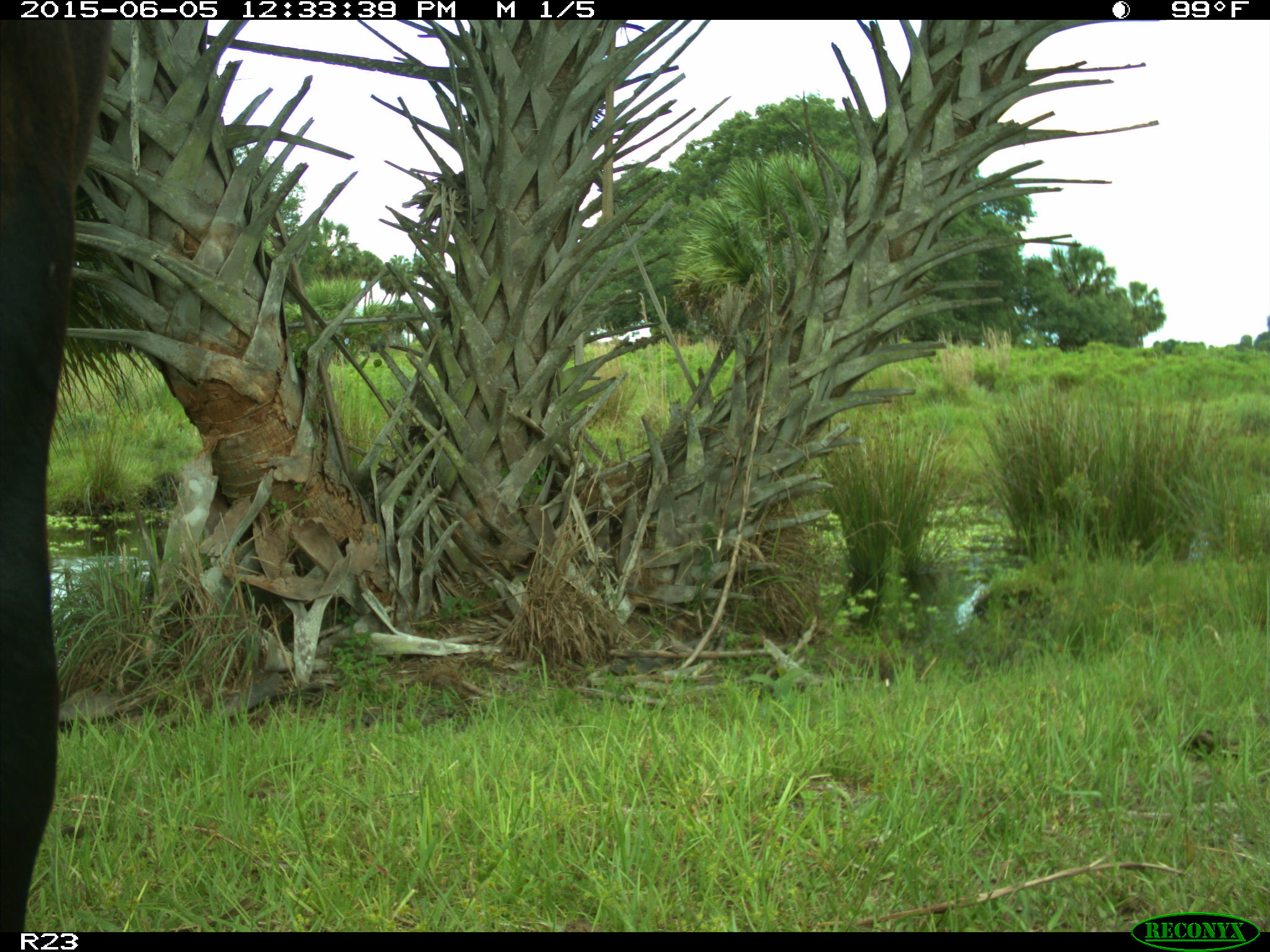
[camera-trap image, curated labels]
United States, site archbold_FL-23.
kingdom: Animalia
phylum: Chordata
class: Mammalia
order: Artiodactyla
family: Bovidae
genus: Bos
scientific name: Bos taurus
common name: domestic cow